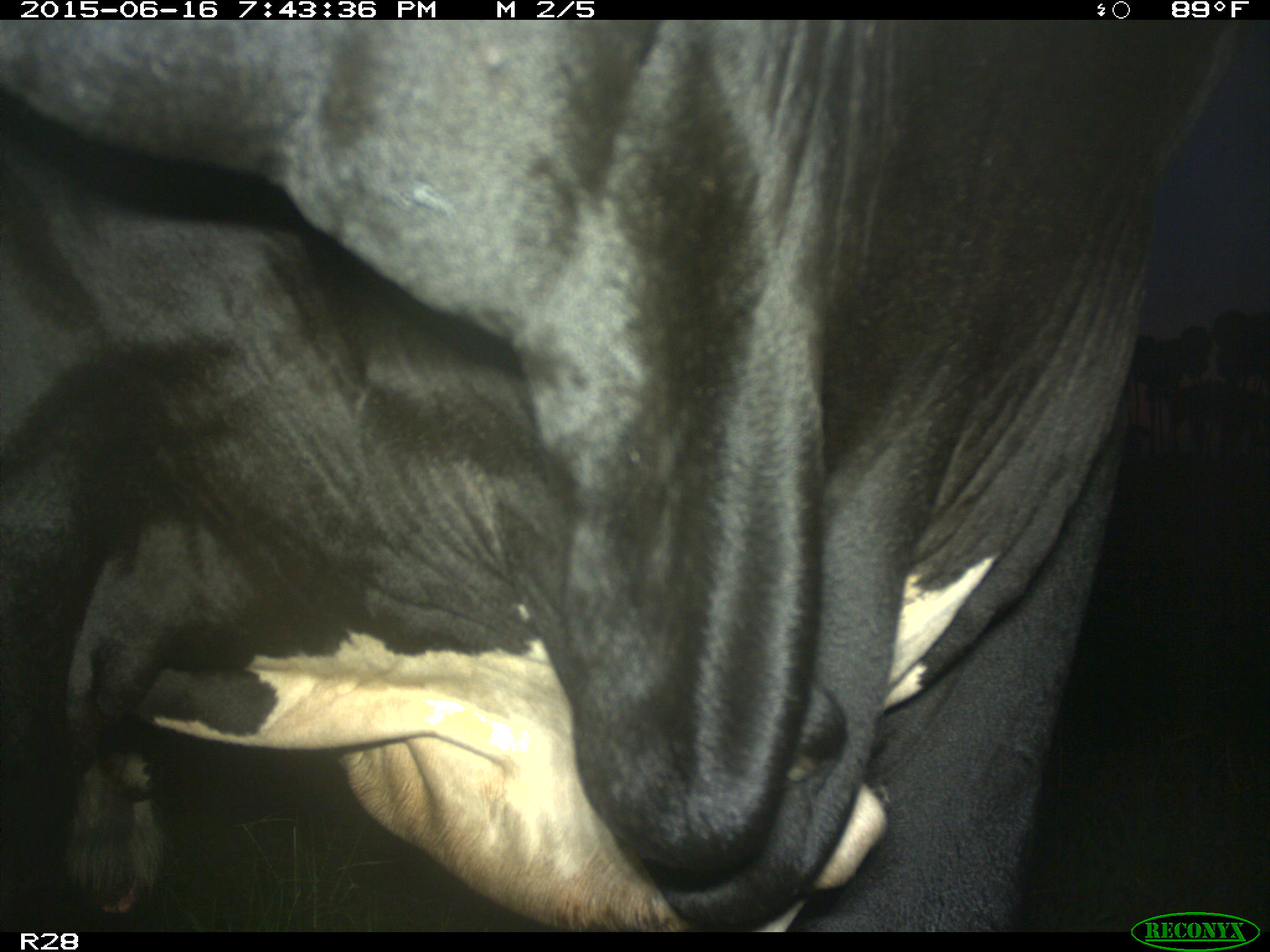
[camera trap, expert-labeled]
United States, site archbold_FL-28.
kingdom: Animalia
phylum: Chordata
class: Mammalia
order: Artiodactyla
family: Bovidae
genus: Bos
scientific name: Bos taurus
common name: domestic cow